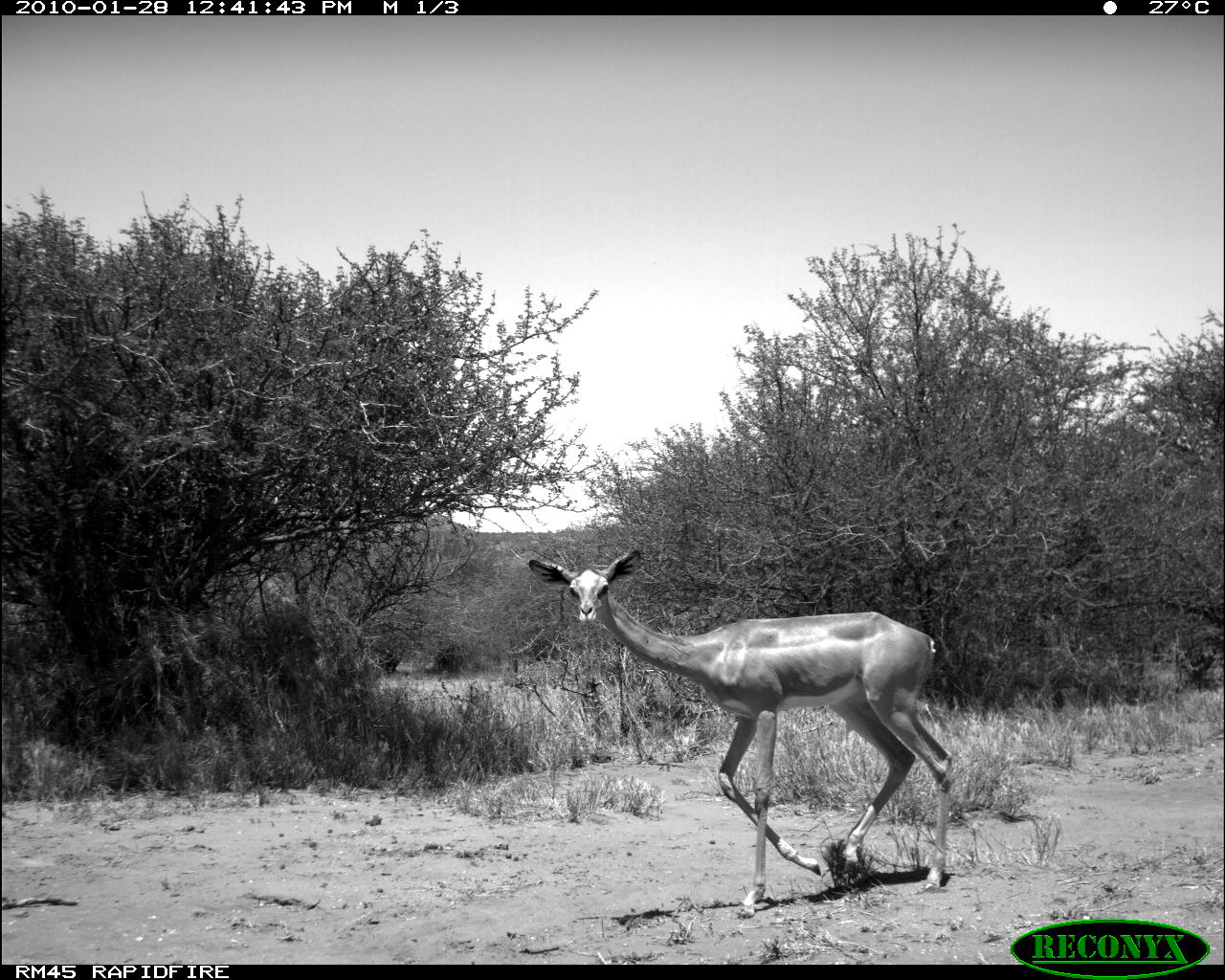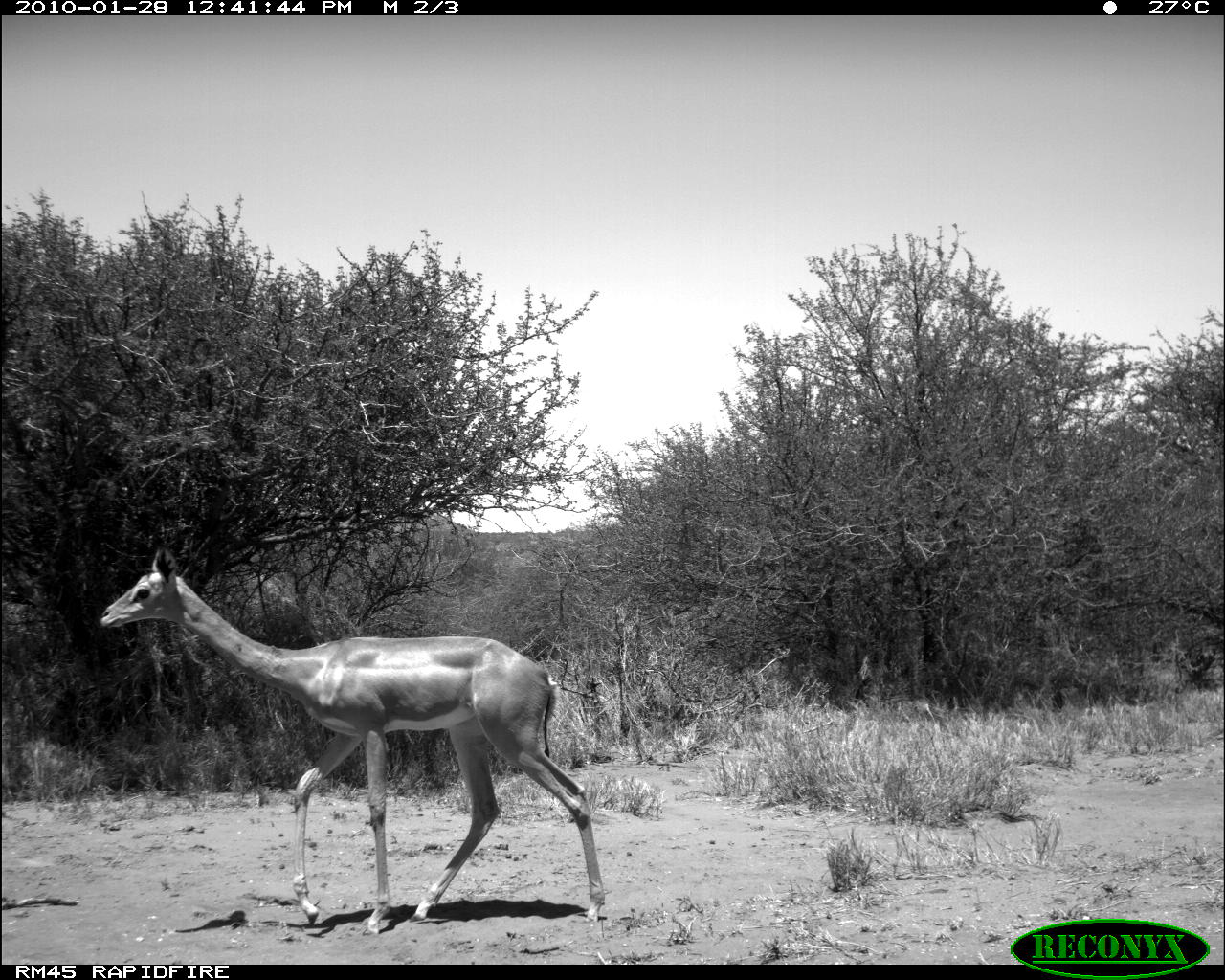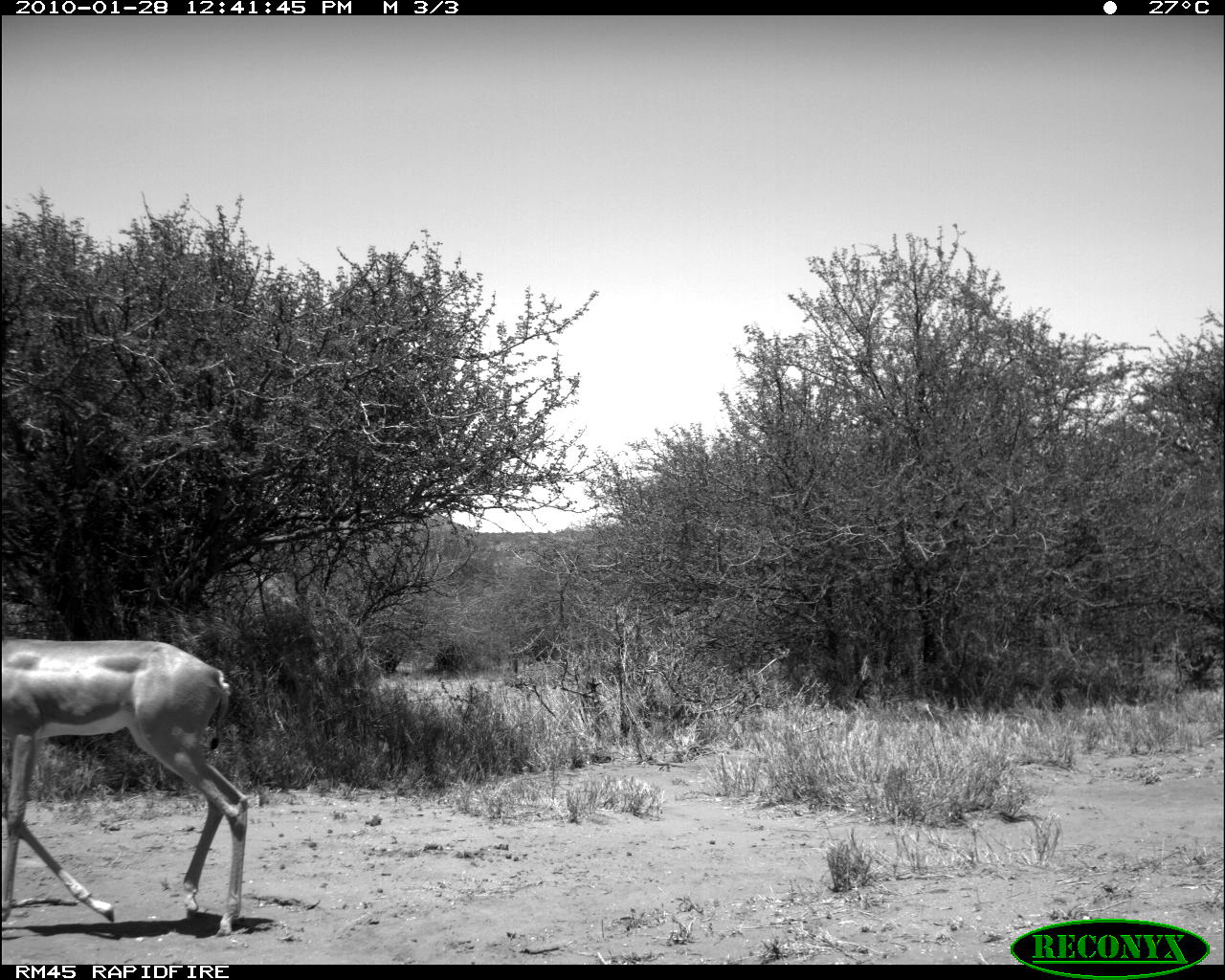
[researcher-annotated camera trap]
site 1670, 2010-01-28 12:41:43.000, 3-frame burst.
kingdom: Animalia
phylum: Chordata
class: Mammalia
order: Artiodactyla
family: Bovidae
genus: Litocranius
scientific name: Litocranius walleri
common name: gerenuk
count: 1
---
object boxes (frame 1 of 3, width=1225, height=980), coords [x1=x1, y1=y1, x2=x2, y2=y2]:
litocranius walleri: [x1=528, y1=549, x2=954, y2=921]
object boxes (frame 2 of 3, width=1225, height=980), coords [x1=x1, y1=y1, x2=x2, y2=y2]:
litocranius walleri: [x1=100, y1=544, x2=606, y2=935]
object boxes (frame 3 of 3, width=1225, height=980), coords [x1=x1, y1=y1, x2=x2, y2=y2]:
litocranius walleri: [x1=0, y1=639, x2=250, y2=937]